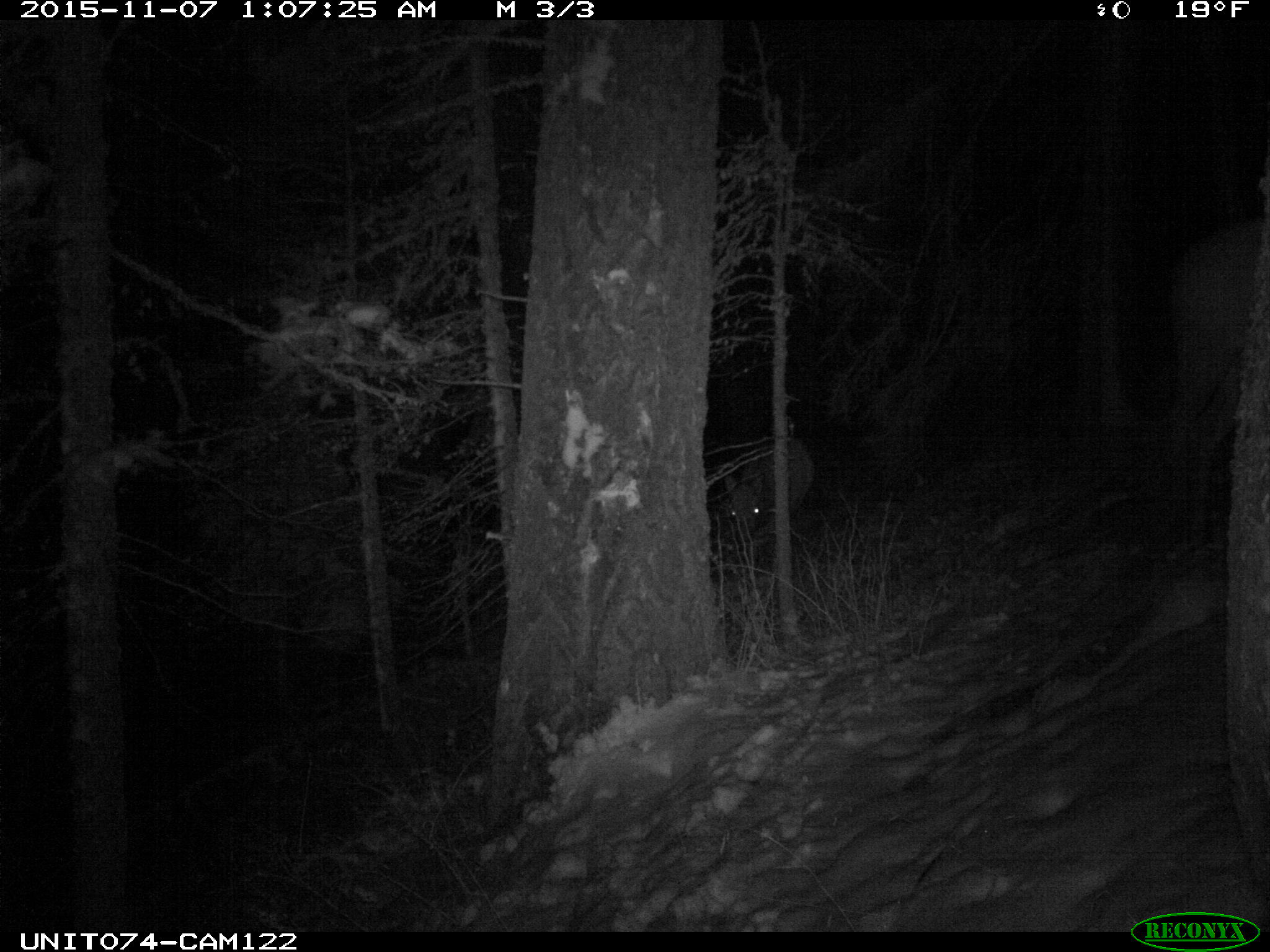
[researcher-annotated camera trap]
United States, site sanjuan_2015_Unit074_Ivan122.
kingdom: Animalia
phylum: Chordata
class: Mammalia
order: Artiodactyla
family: Cervidae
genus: Cervus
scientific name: Cervus elaphus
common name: red deer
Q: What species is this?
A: Cervus elaphus (red deer).